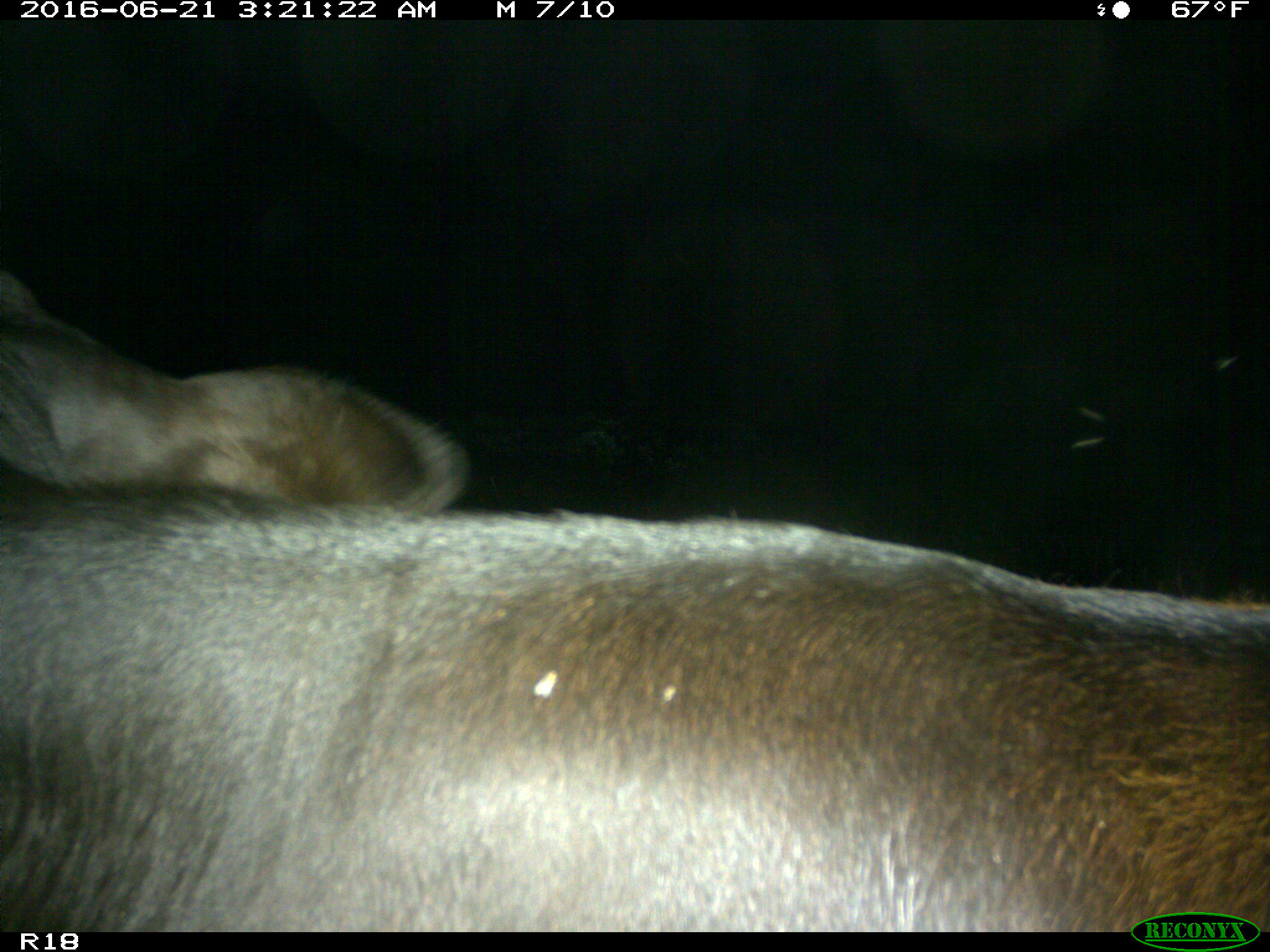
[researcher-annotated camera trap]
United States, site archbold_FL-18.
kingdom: Animalia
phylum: Chordata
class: Mammalia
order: Artiodactyla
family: Bovidae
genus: Bos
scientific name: Bos taurus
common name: domestic cow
Bos taurus (domestic cow).